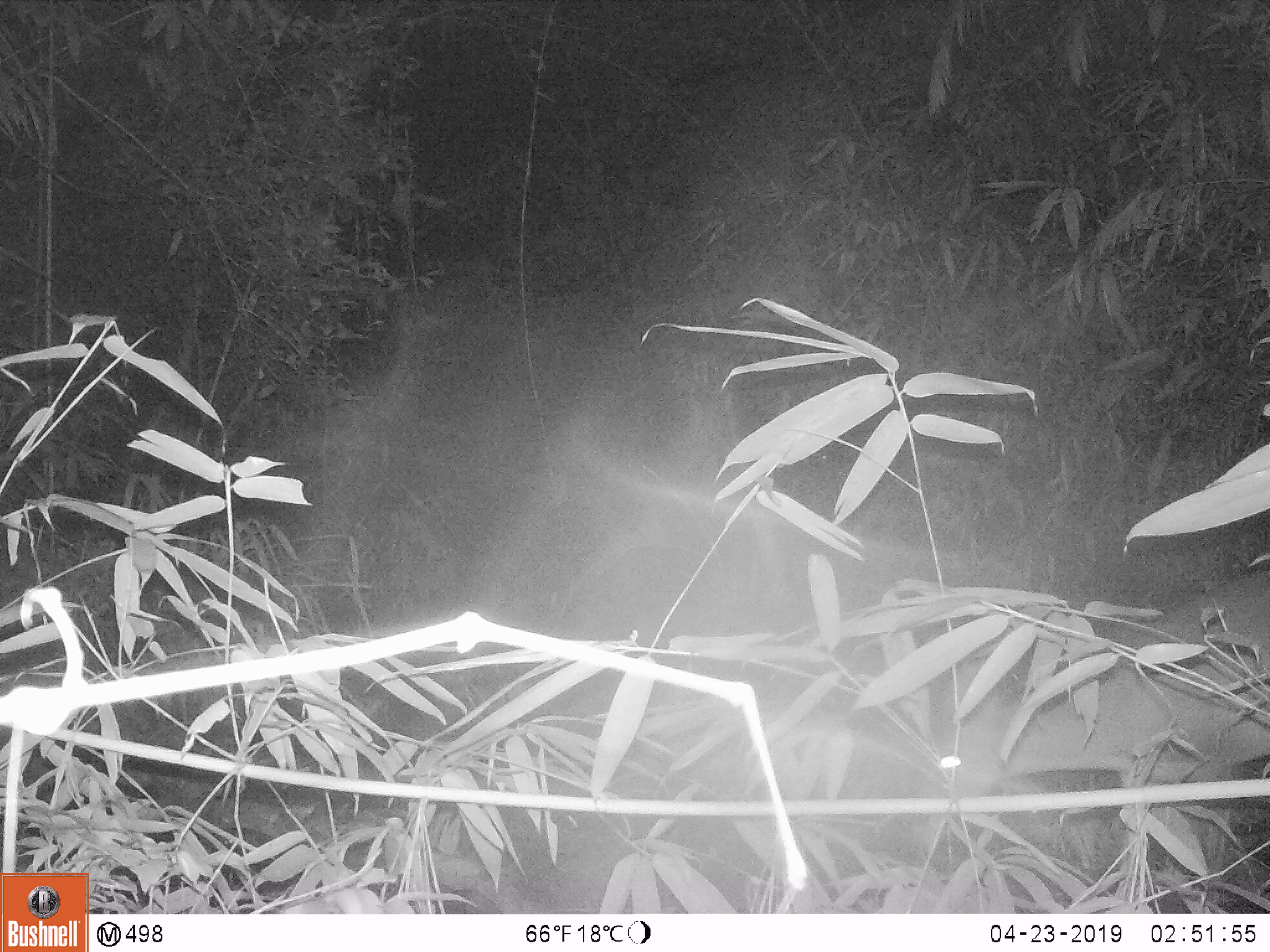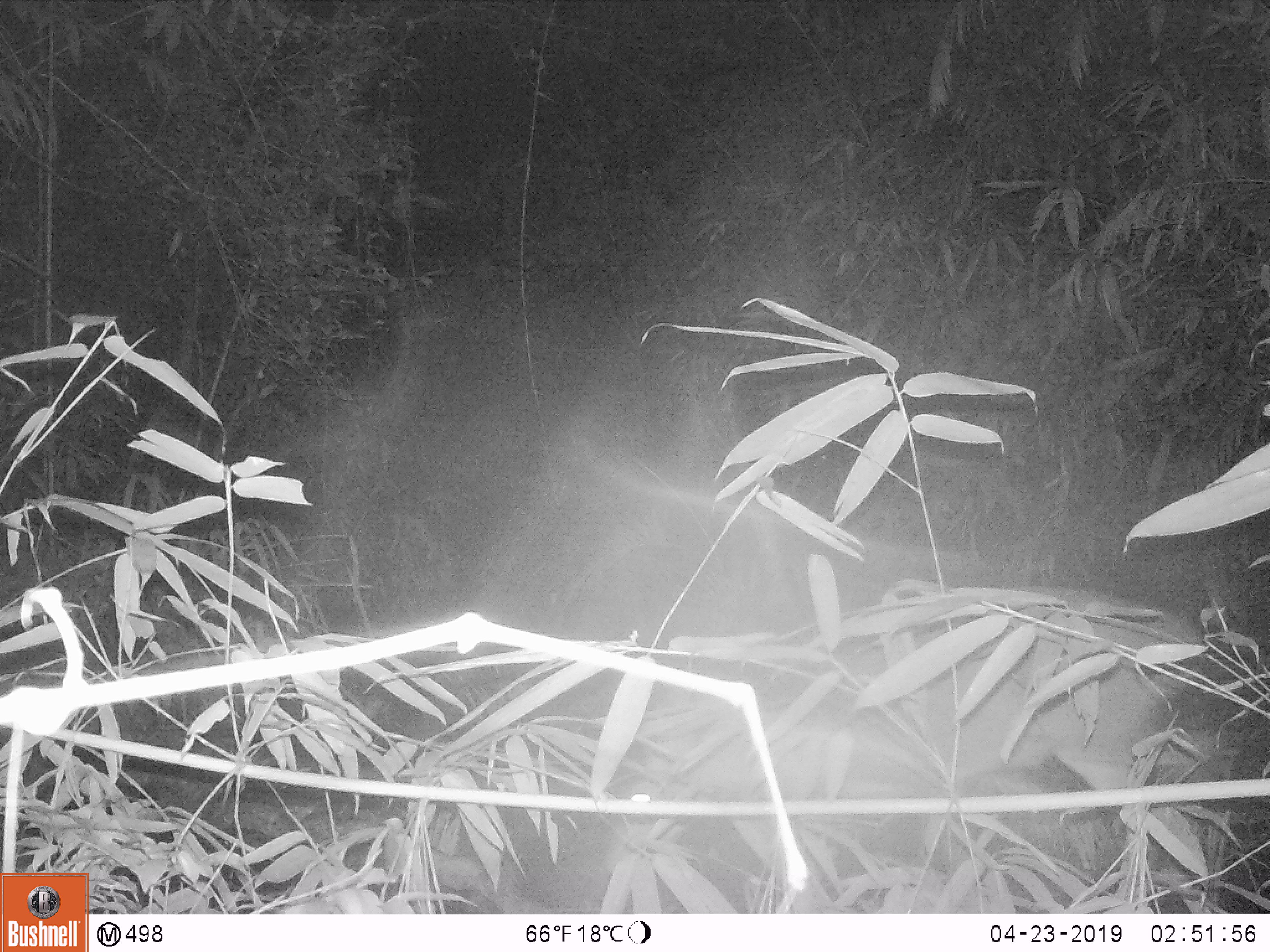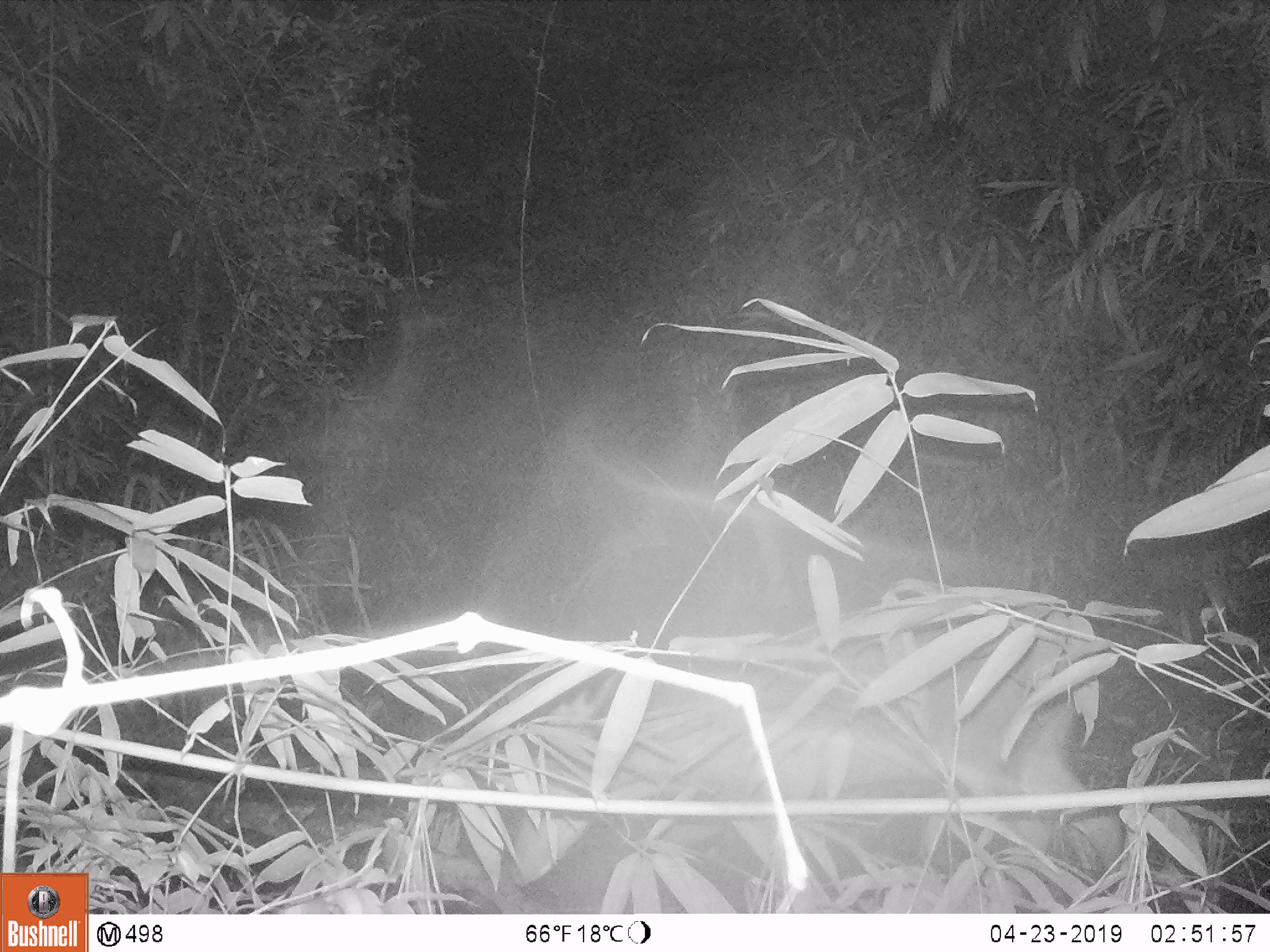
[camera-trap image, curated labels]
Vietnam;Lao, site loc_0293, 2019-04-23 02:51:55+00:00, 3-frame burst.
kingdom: Animalia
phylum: Chordata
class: Mammalia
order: Artiodactyla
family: Cervidae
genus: Muntiacus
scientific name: Muntiacus vuquangensis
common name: large-antlered muntjac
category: large antlered muntjac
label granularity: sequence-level